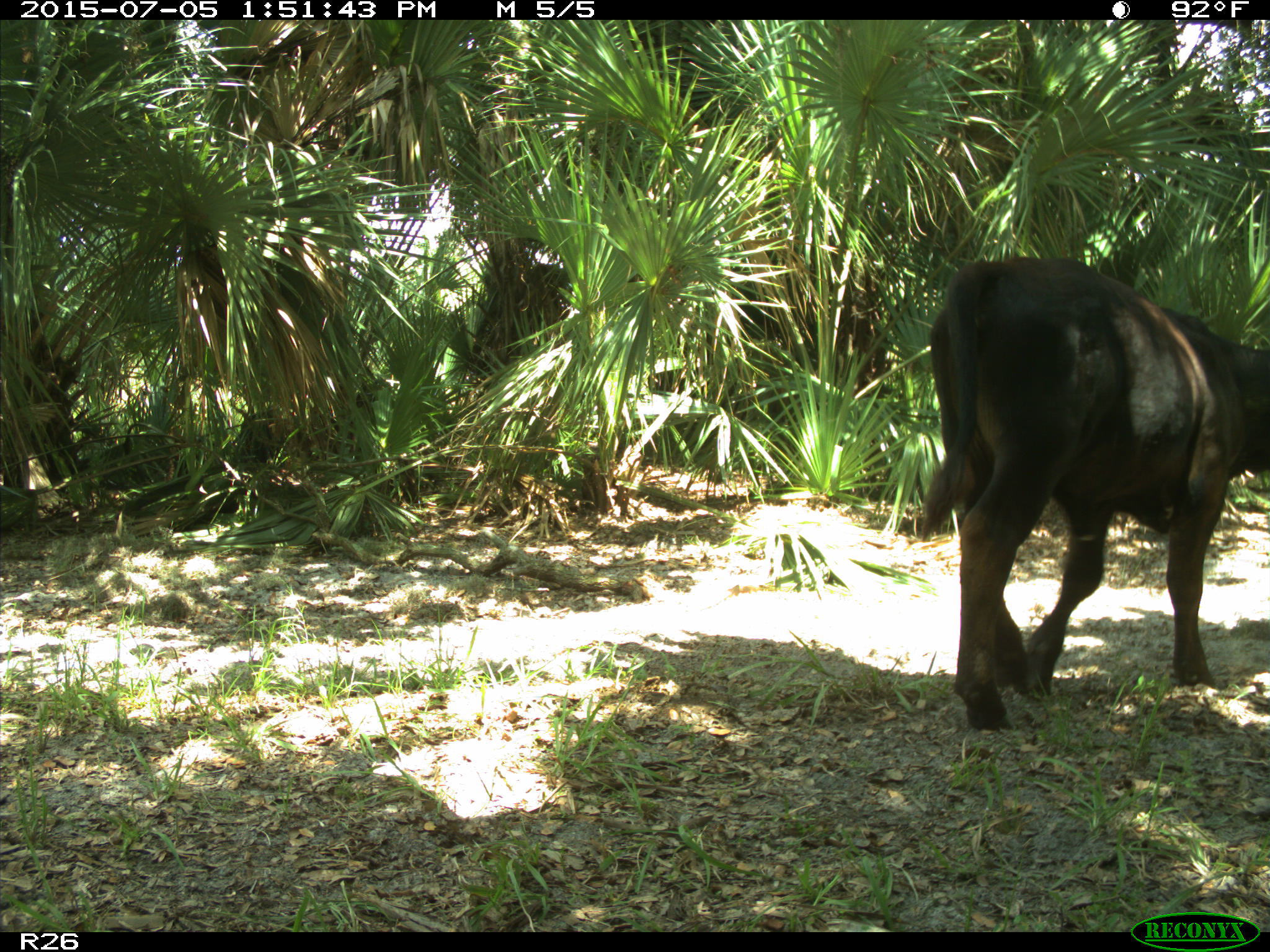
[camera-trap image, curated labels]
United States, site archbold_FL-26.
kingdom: Animalia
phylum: Chordata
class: Mammalia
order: Artiodactyla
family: Bovidae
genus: Bos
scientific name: Bos taurus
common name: domestic cow